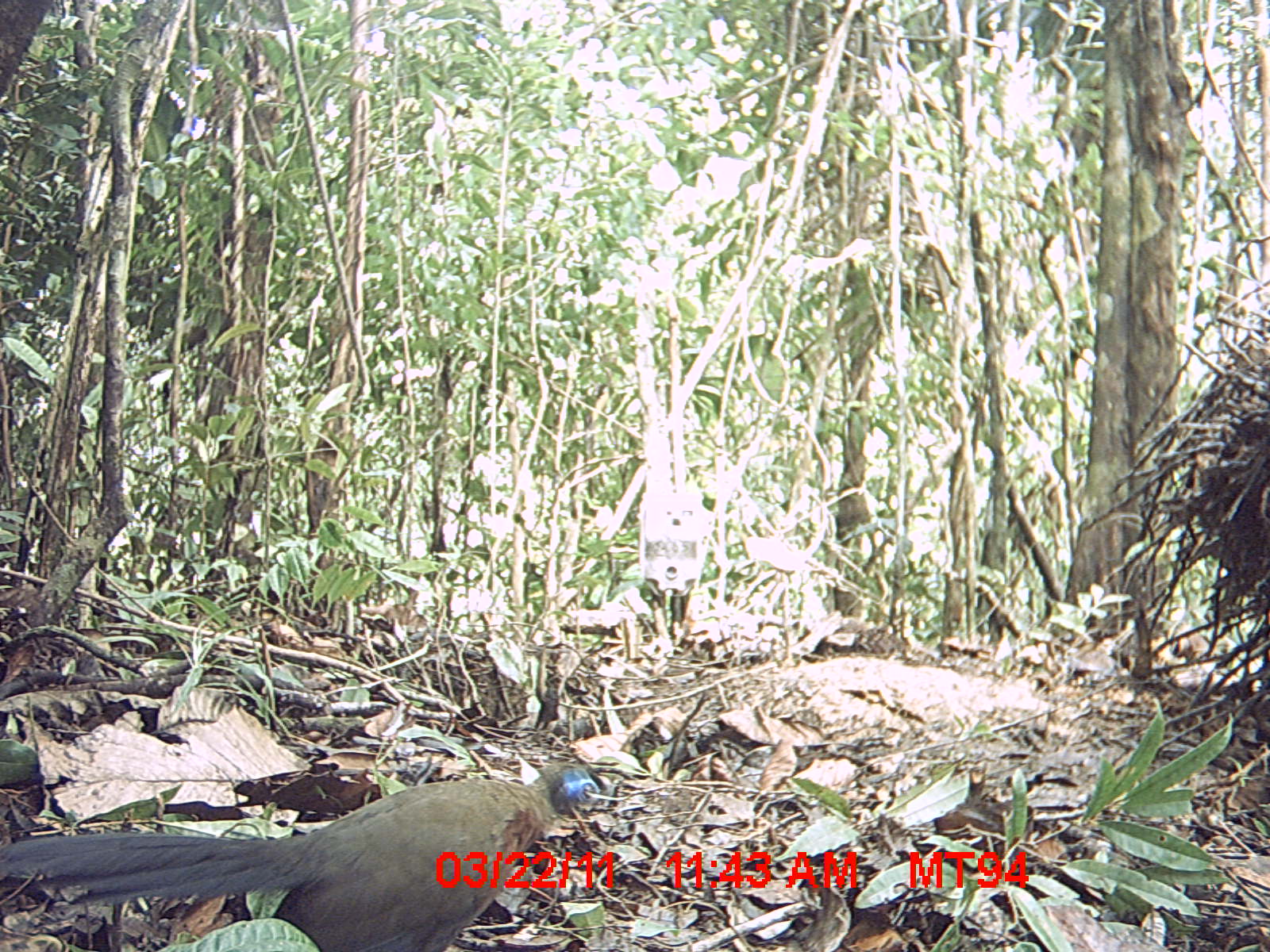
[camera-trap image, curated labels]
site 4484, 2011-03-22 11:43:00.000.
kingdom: Animalia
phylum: Chordata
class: Aves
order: Cuculiformes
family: Cuculidae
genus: Coua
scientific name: Coua serriana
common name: red-breasted coua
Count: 1.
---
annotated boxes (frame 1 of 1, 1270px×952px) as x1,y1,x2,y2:
coua serriana: 1,759,616,949